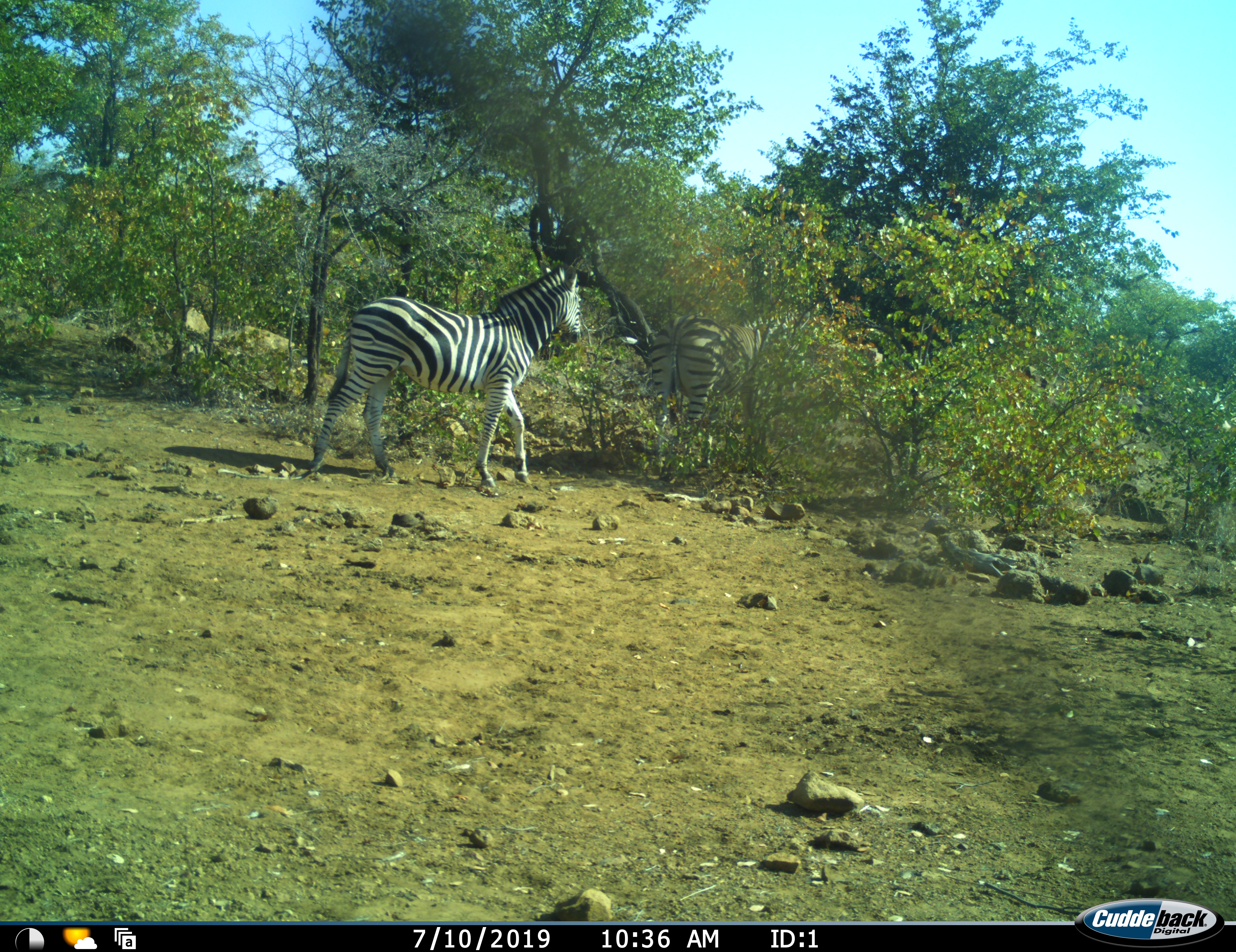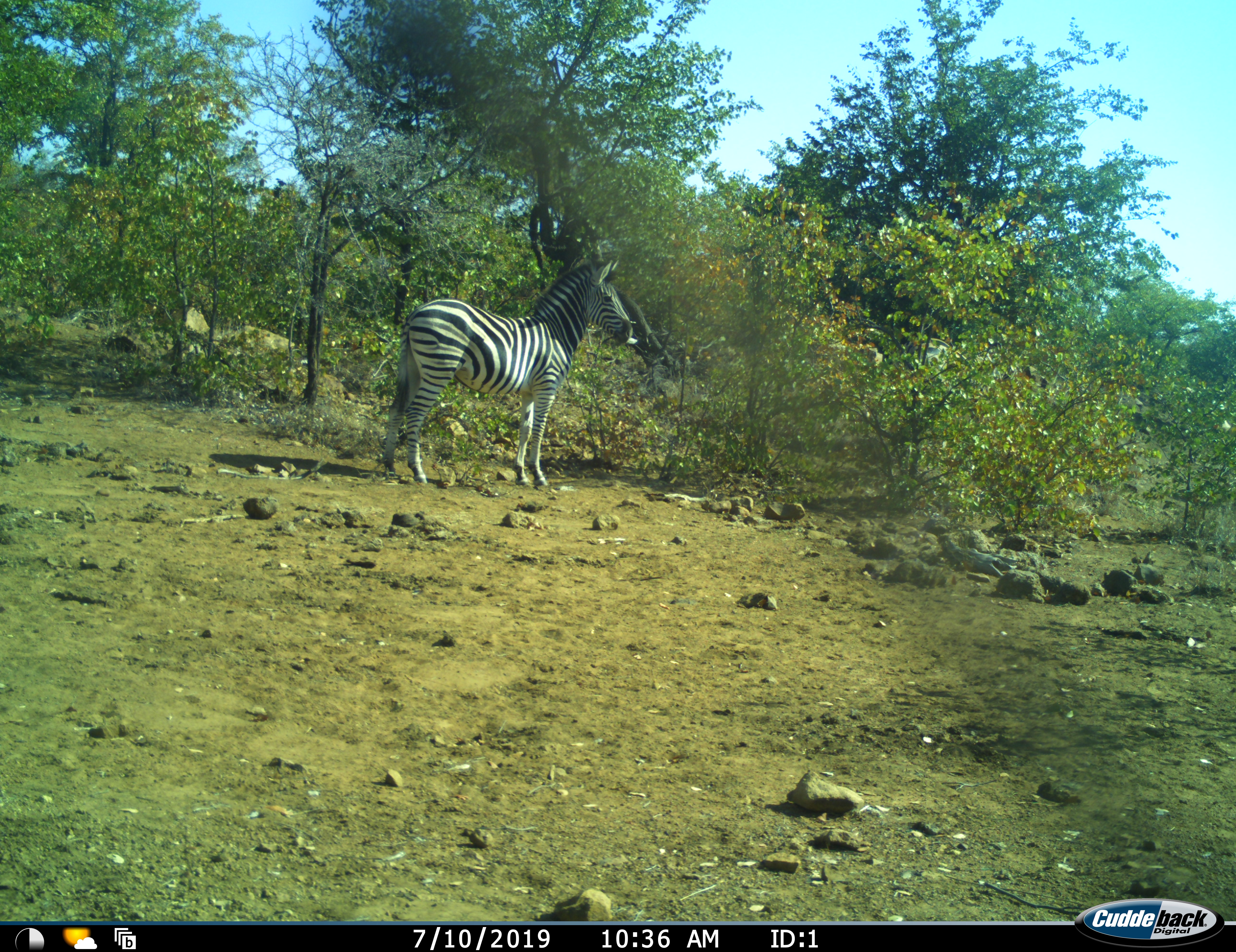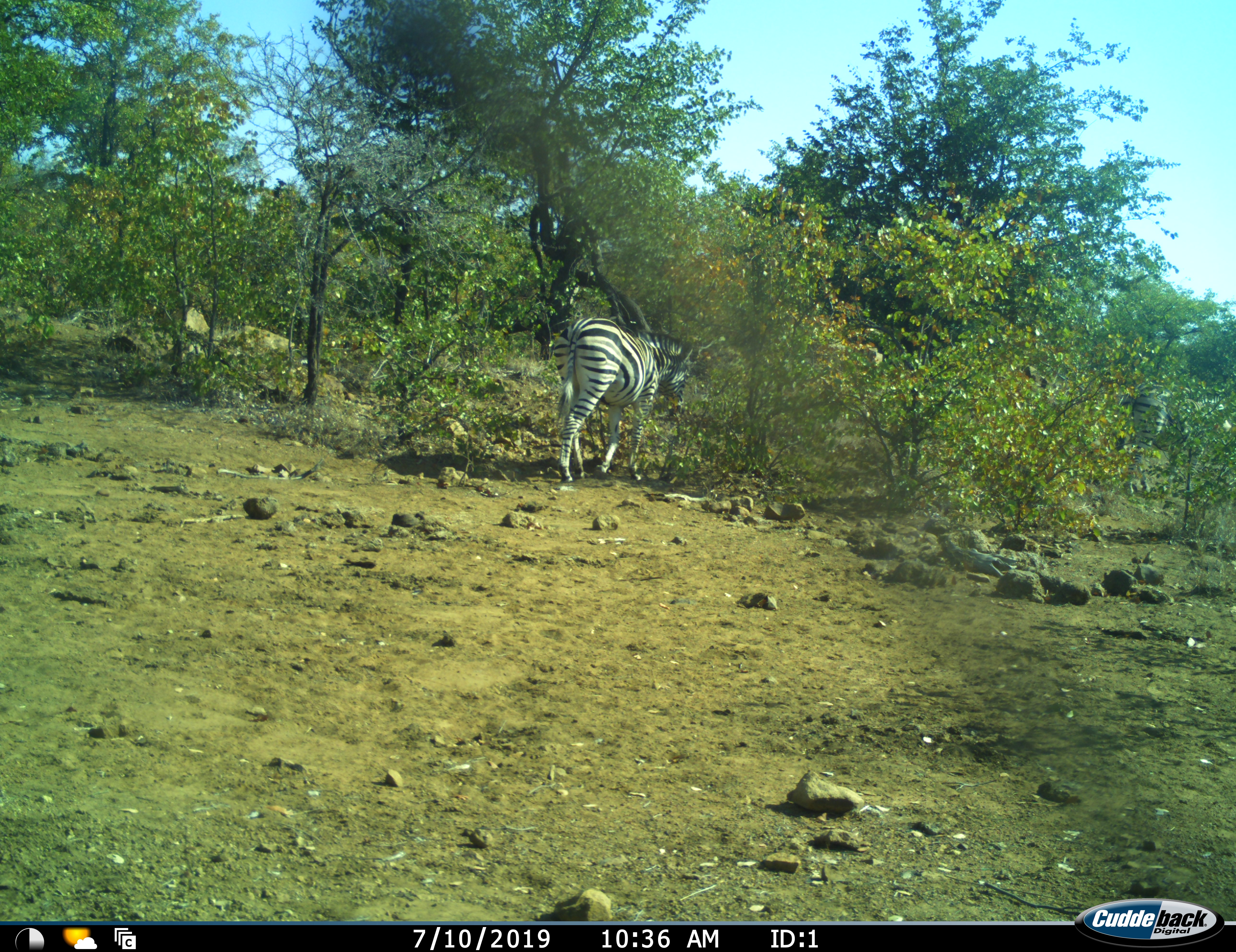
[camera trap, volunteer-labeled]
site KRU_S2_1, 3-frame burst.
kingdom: Animalia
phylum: Chordata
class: Mammalia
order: Perissodactyla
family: Equidae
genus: Equus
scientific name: Equus quagga burchellii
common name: burchell's zebra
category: zebraburchells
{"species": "zebraburchells (burchell's zebra) (Equus quagga burchellii)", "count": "2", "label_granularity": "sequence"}